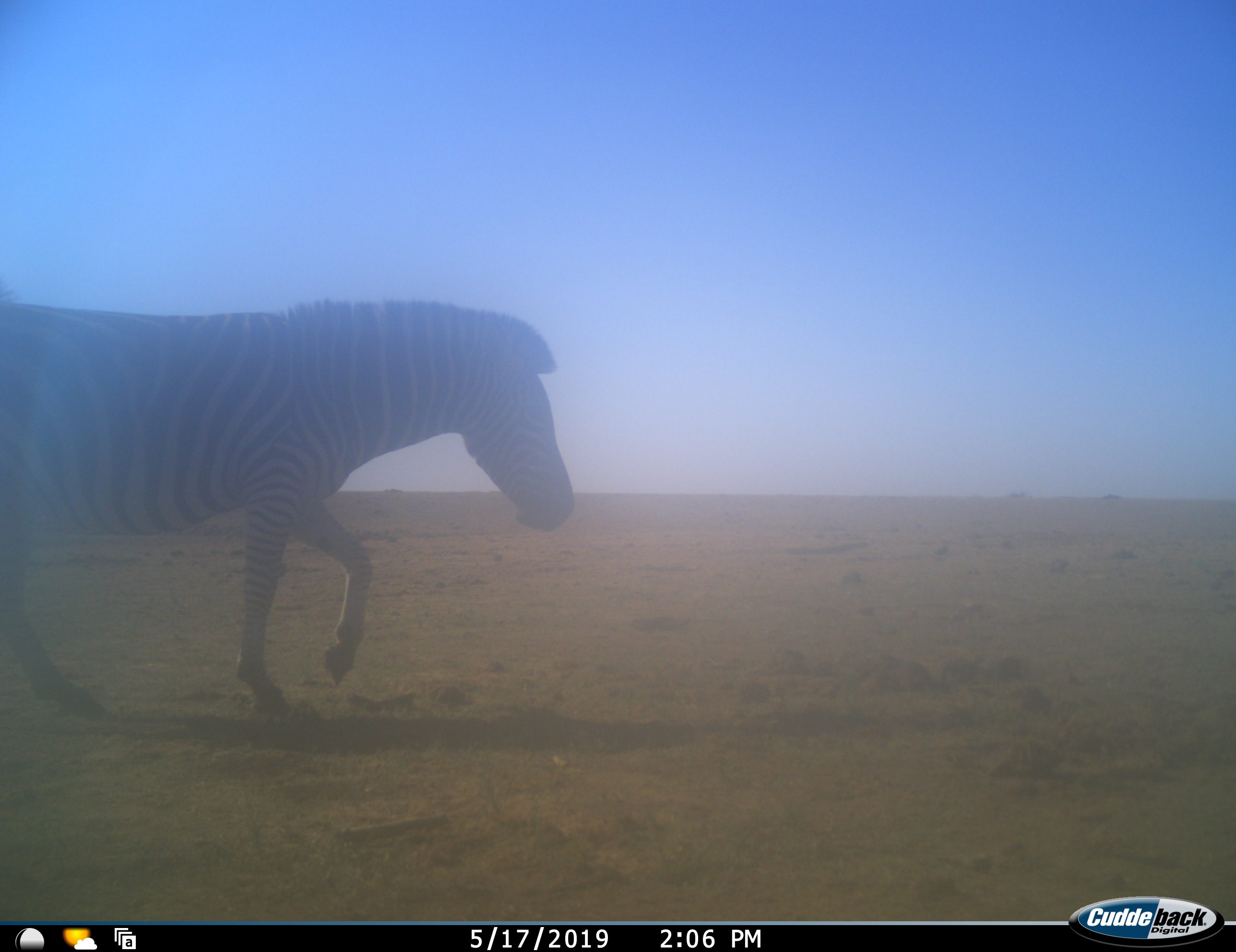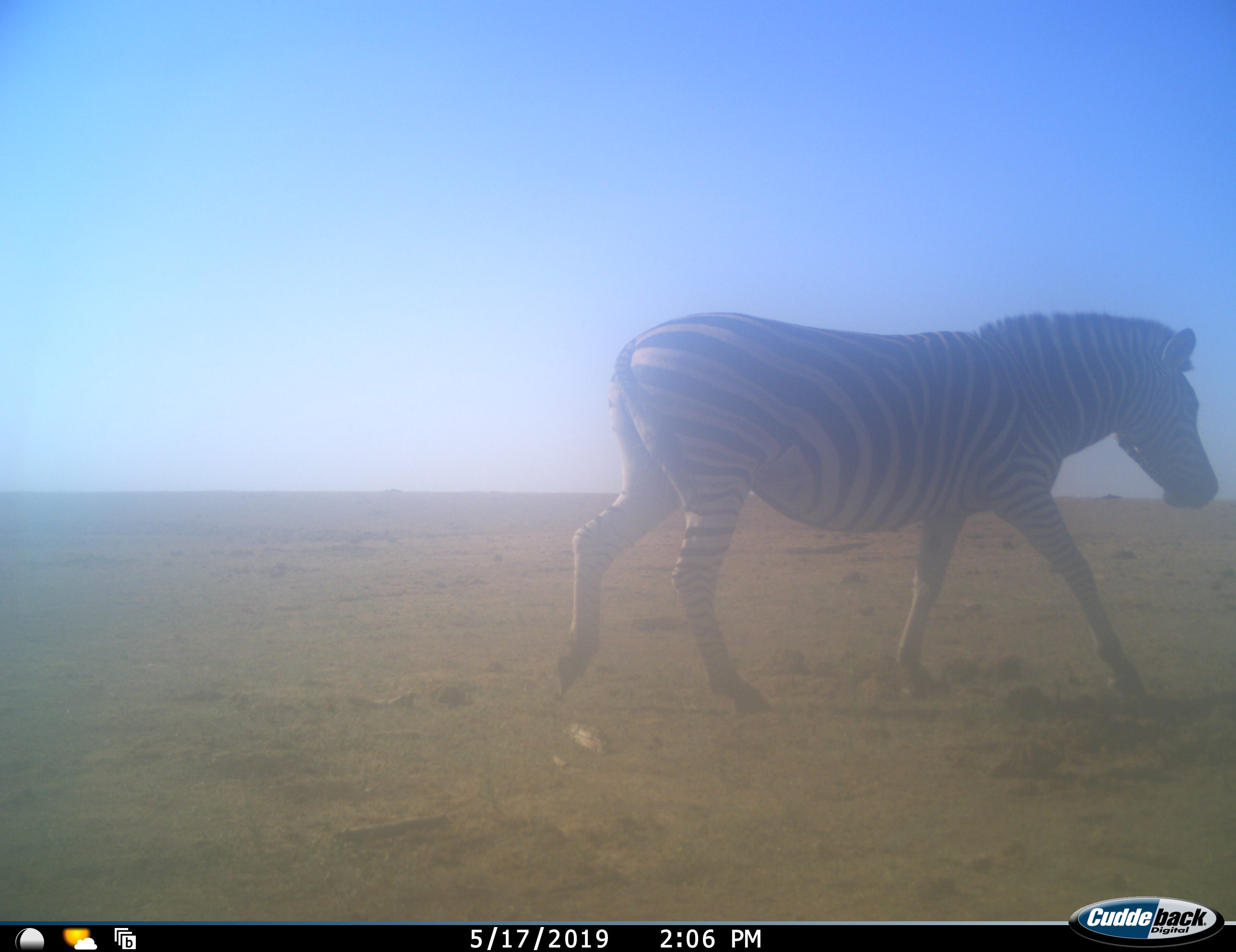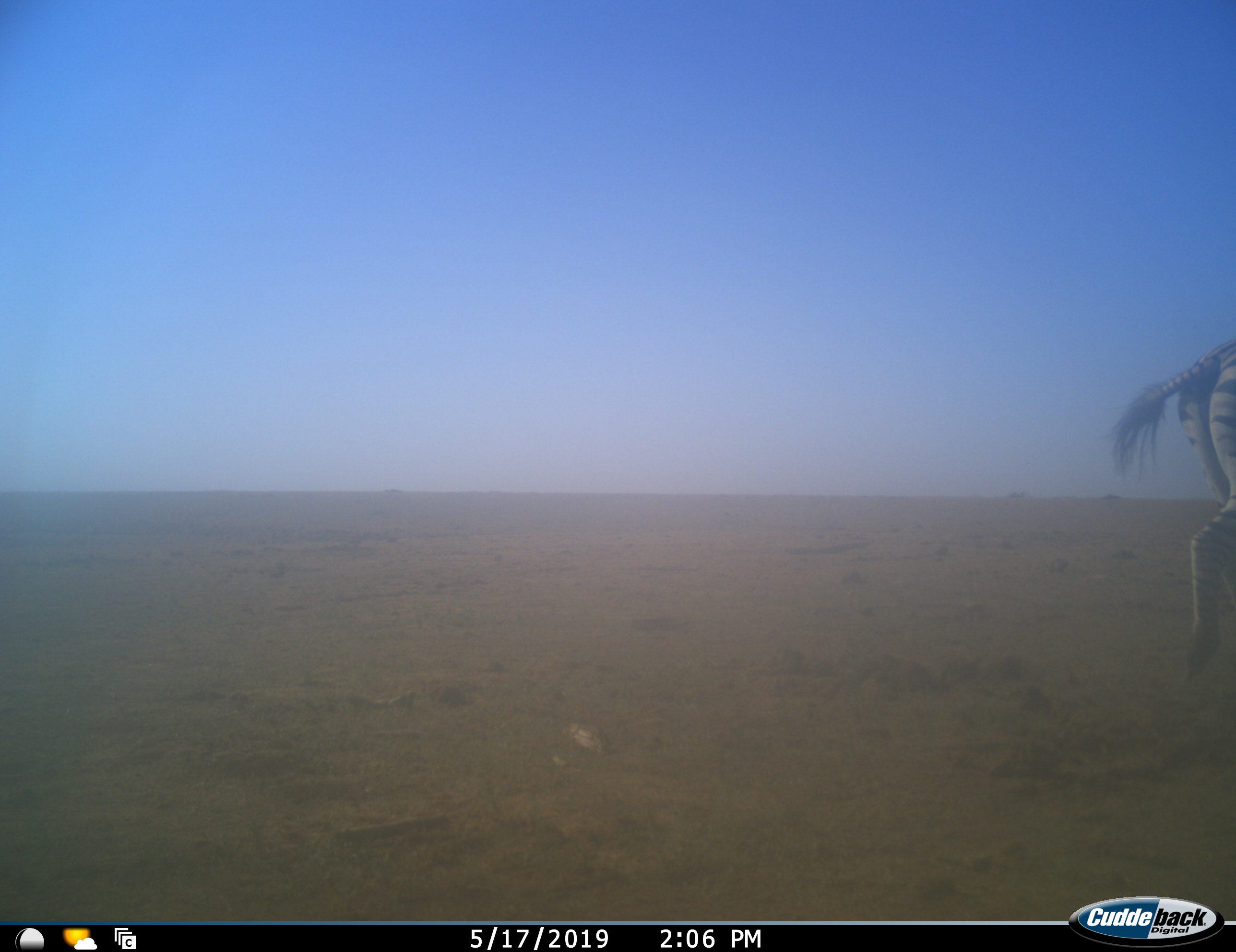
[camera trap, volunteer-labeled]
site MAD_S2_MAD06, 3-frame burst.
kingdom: Animalia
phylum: Chordata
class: Mammalia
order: Perissodactyla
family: Equidae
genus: Equus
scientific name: Equus quagga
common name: plains zebra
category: zebraplains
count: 1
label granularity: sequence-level